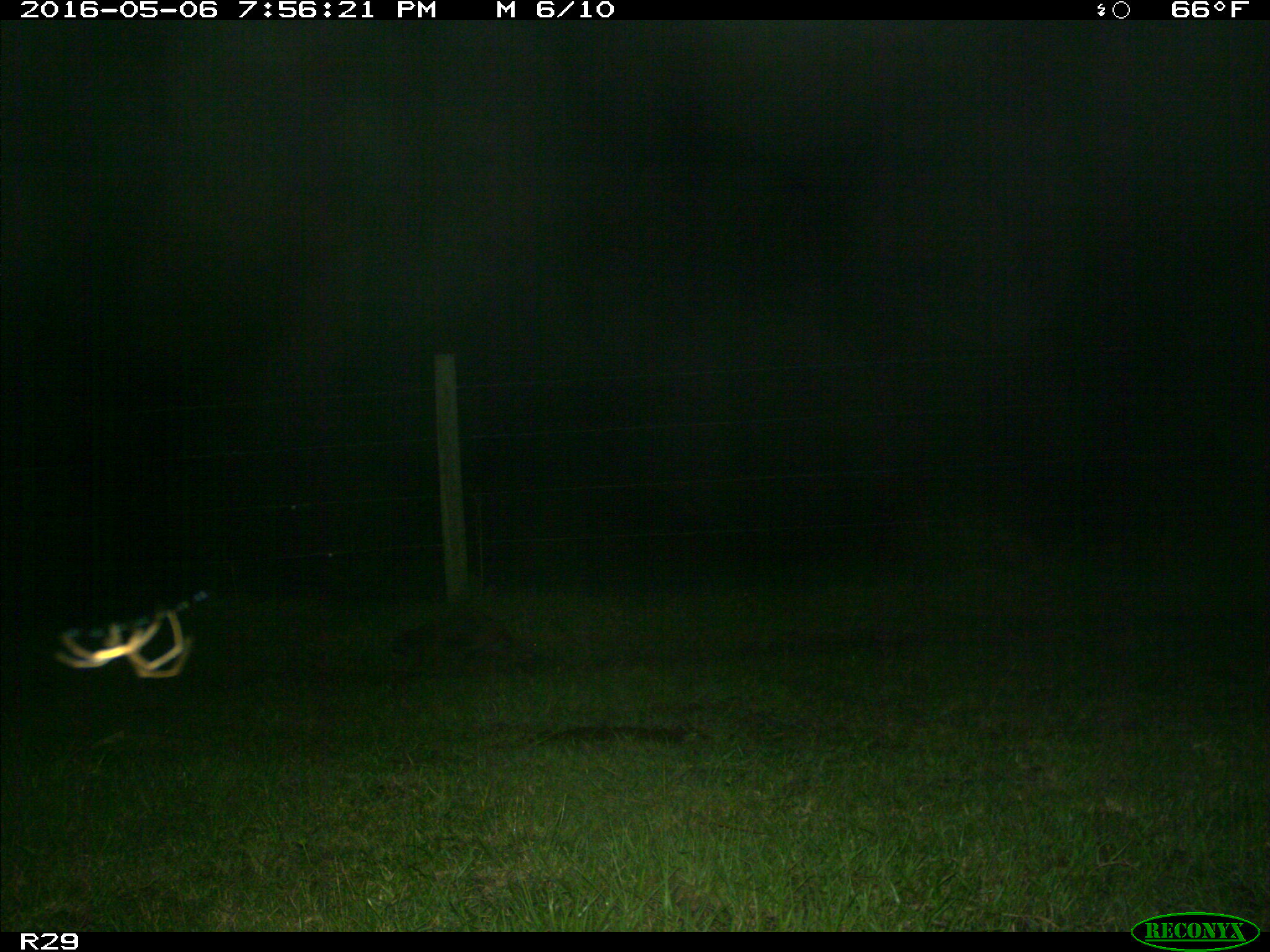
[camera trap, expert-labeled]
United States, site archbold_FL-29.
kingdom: Animalia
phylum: Chordata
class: Mammalia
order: Carnivora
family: Procyonidae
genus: Procyon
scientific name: Procyon lotor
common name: common raccoon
Procyon lotor (common raccoon).